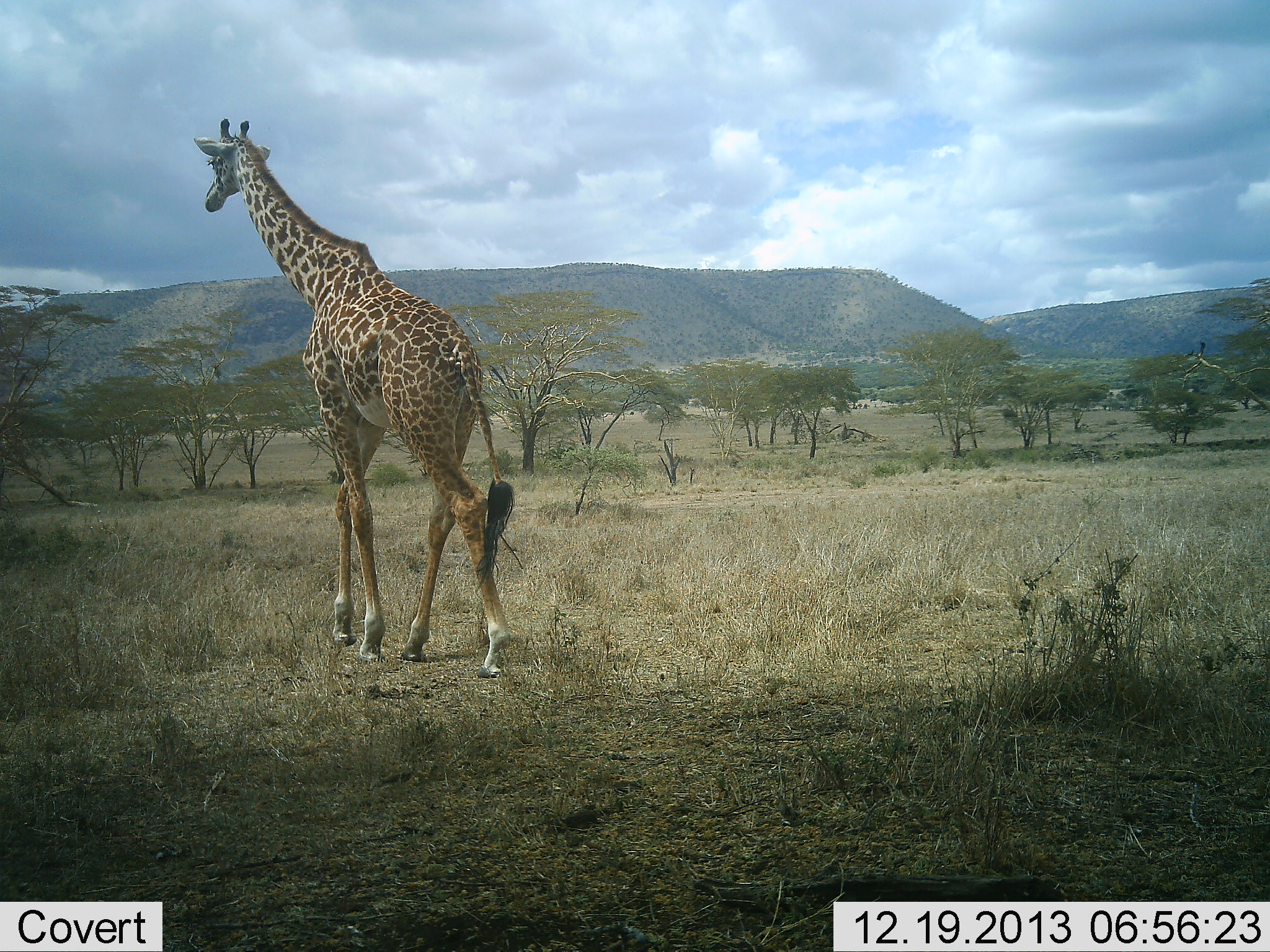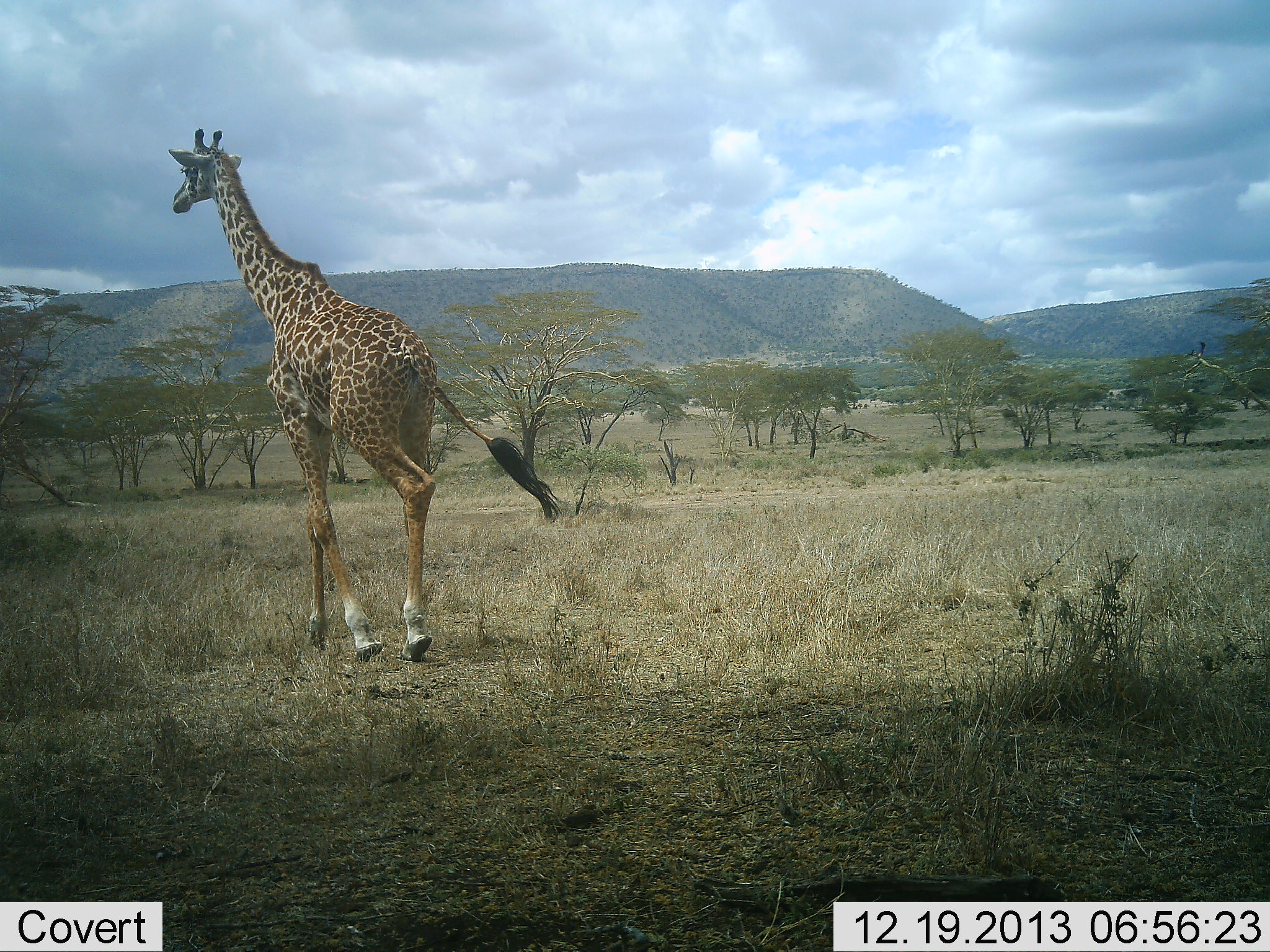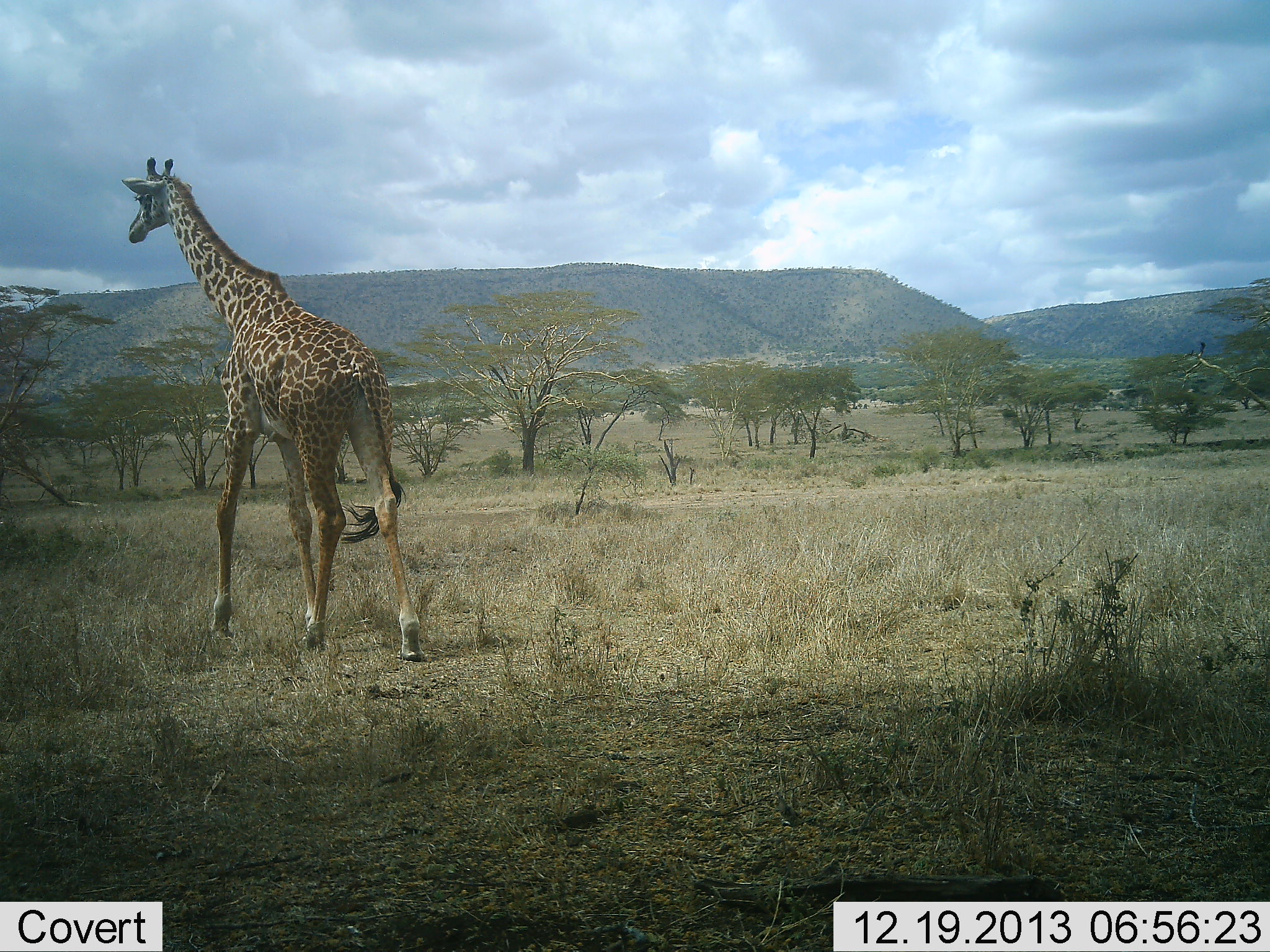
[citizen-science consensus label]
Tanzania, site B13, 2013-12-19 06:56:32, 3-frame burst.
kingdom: Animalia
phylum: Chordata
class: Mammalia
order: Artiodactyla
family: Giraffidae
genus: Giraffa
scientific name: Giraffa camelopardalis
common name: giraffe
Giraffe (Giraffa camelopardalis), count 1. Behavior (volunteer vote fractions): standing 0%, resting 0%, moving 100%, interacting 0%. Young present (vote fraction): 0%. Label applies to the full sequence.